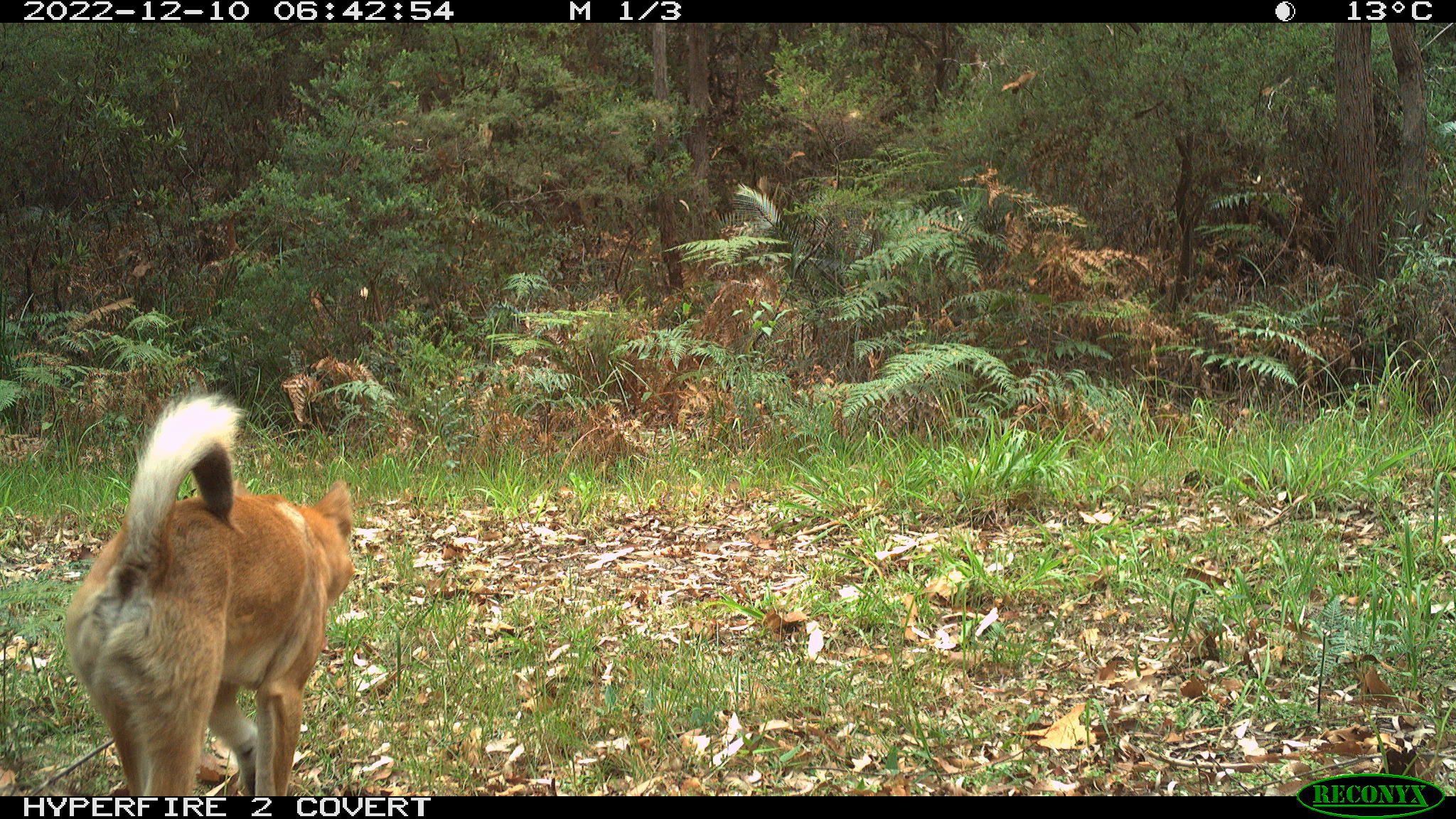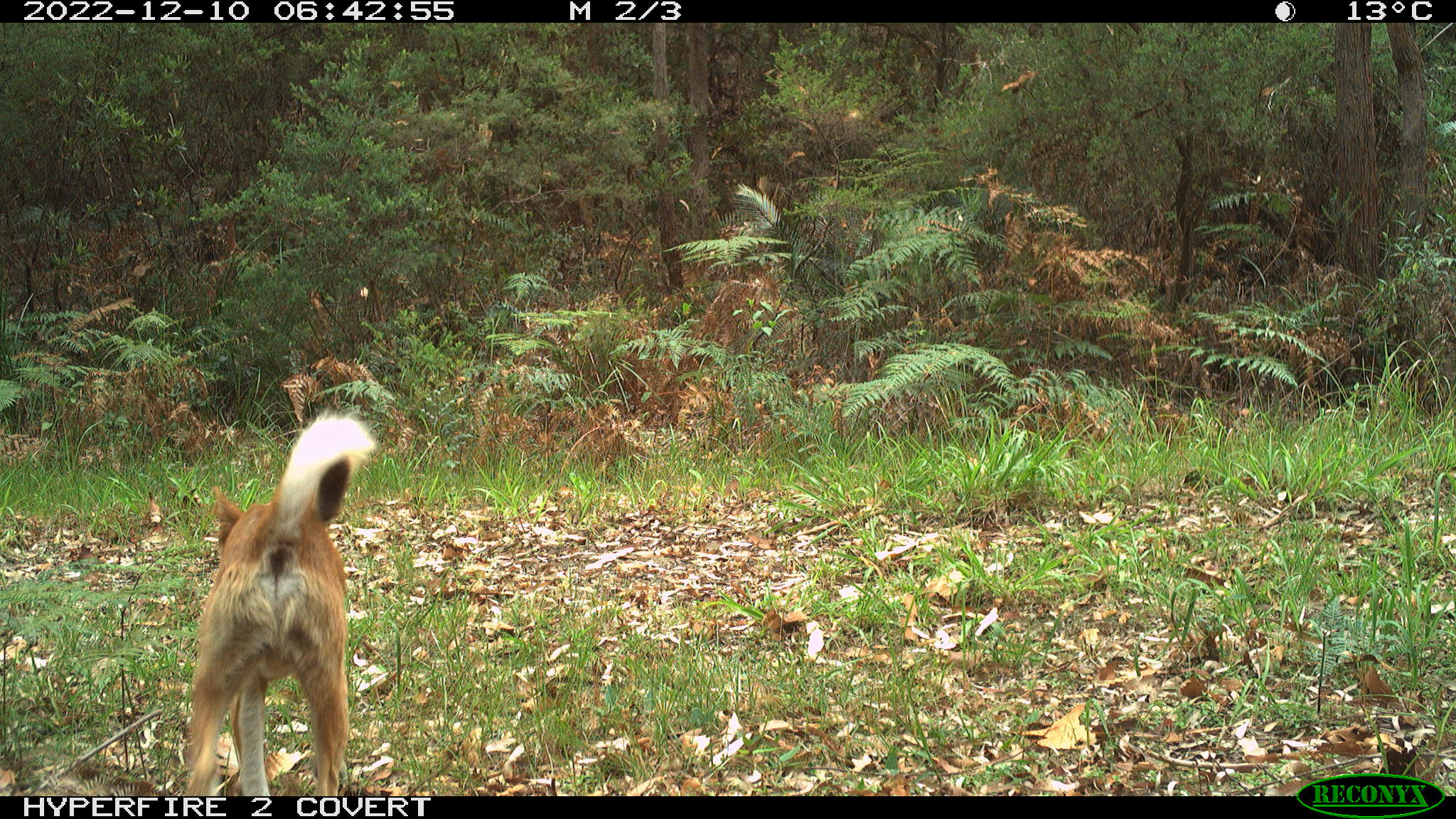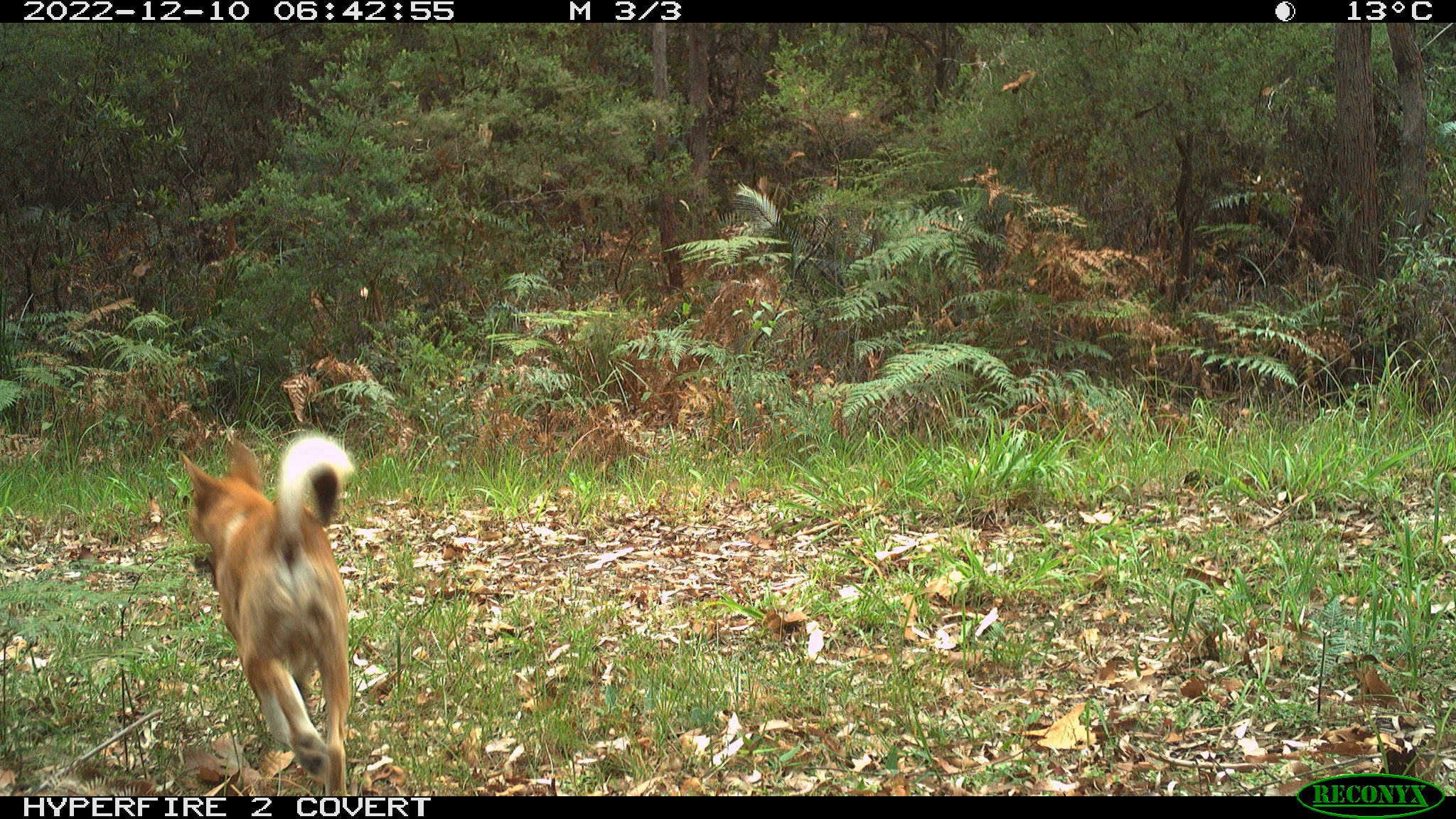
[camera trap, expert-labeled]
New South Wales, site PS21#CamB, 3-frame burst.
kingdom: Animalia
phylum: Chordata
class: Mammalia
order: Carnivora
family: Canidae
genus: Canis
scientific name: Canis familiaris dingo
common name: dingo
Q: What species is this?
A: Dingo (Canis familiaris dingo).